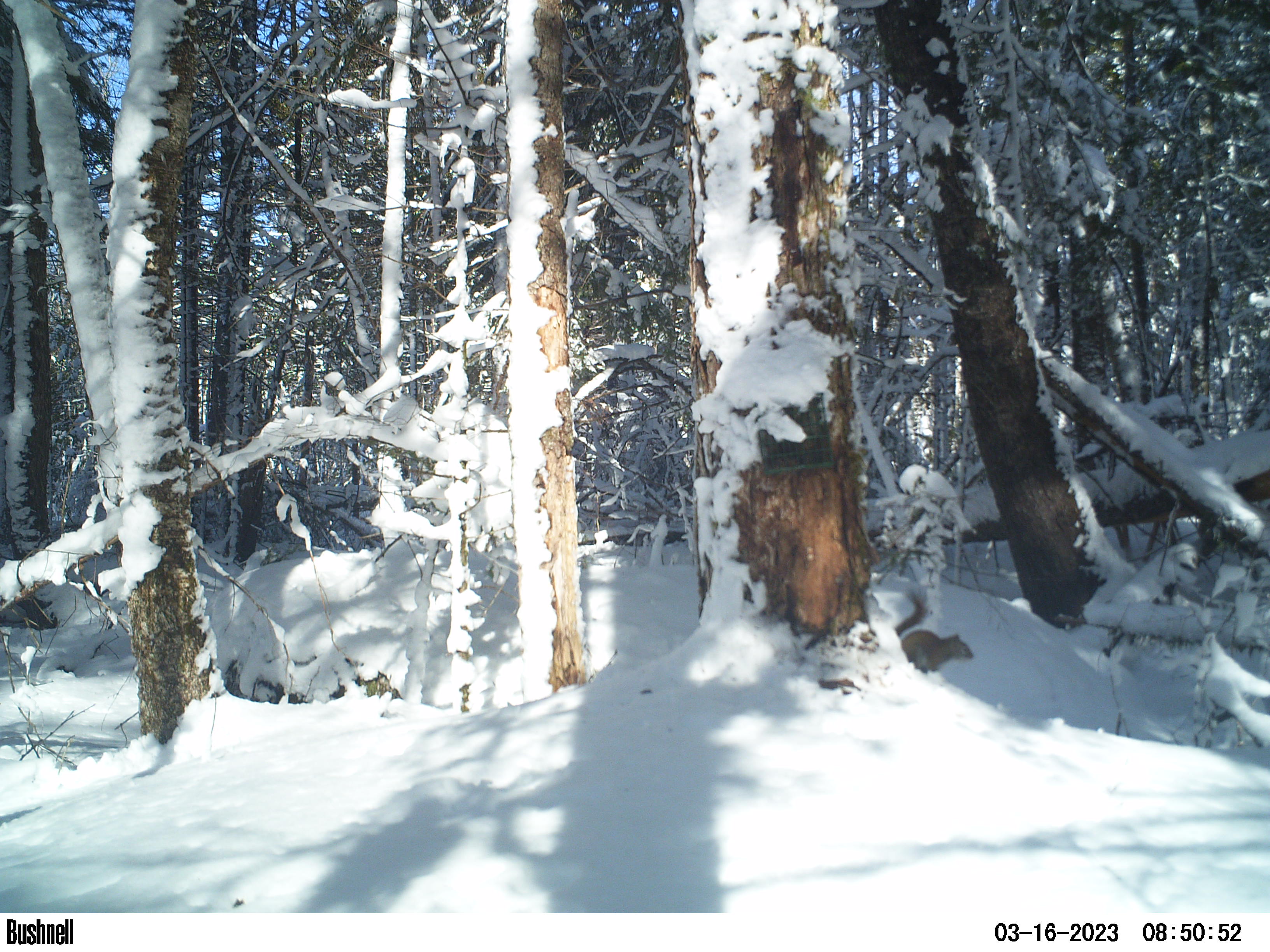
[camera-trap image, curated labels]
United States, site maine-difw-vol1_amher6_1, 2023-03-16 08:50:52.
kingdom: Animalia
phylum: Chordata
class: Mammalia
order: Rodentia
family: Sciuridae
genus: Tamiasciurus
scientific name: Tamiasciurus hudsonicus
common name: red squirrel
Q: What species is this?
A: Red squirrel (Tamiasciurus hudsonicus).